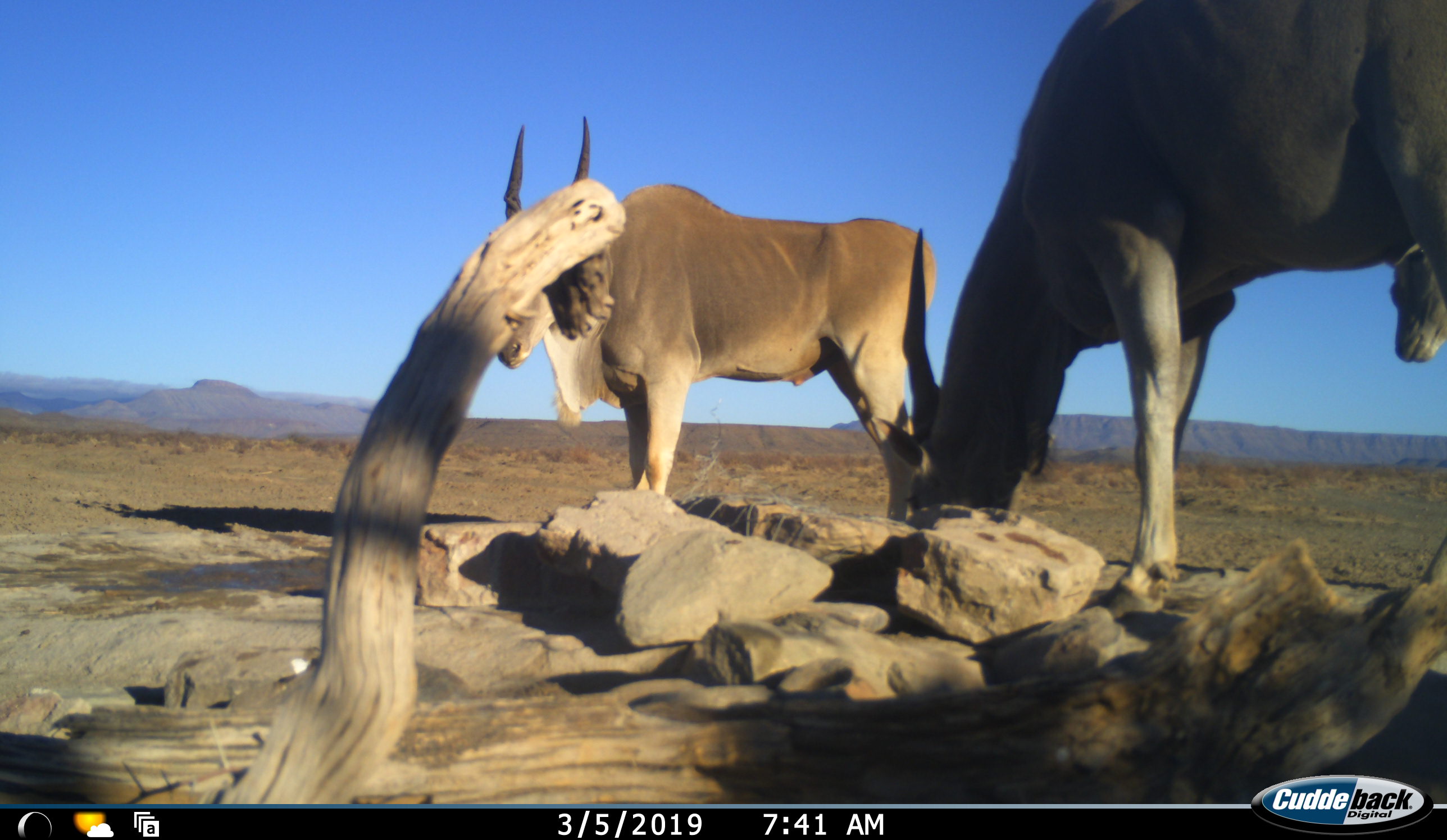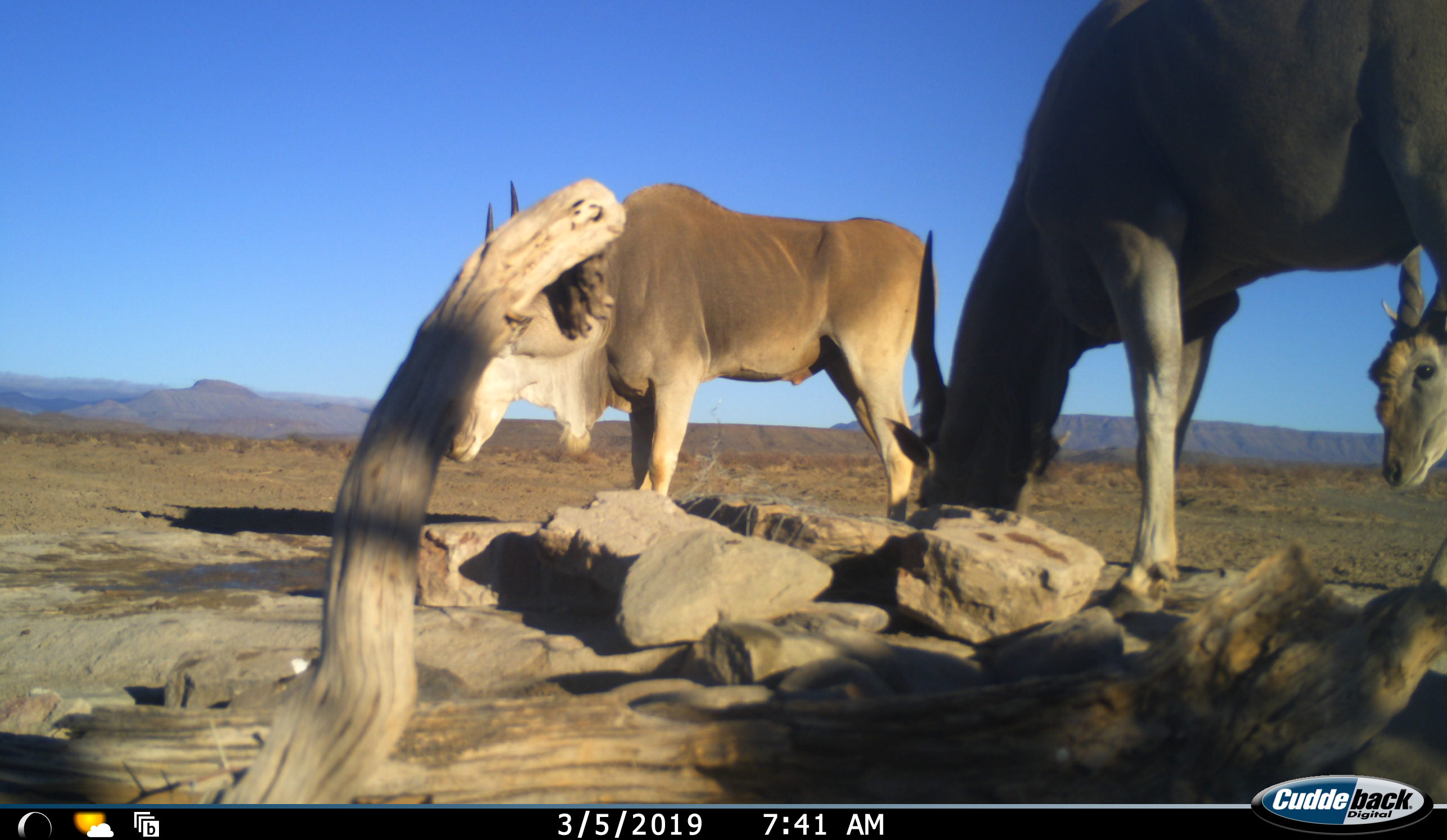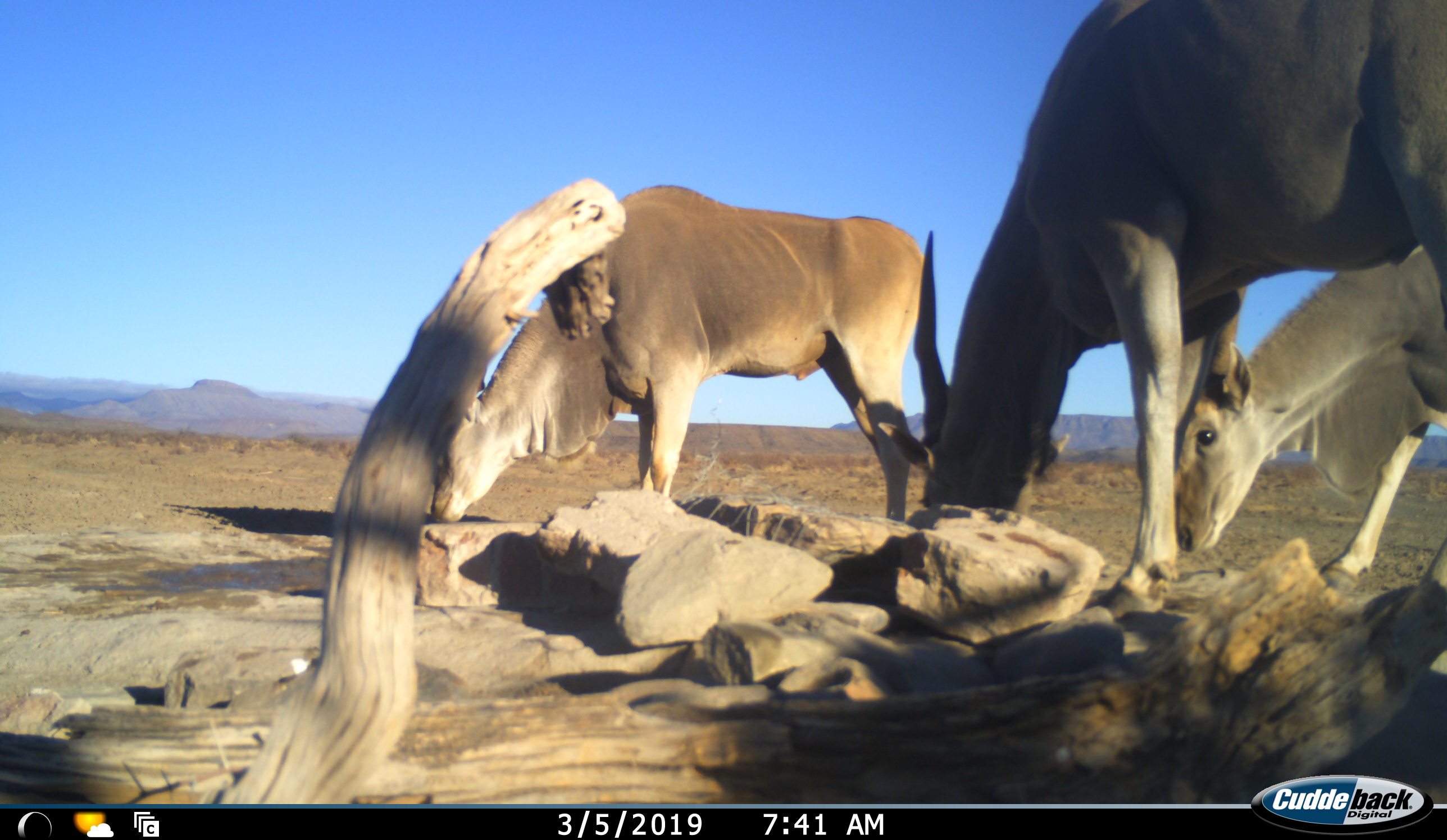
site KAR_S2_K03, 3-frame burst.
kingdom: Animalia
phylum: Chordata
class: Mammalia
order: Artiodactyla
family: Bovidae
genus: Tragelaphus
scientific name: Tragelaphus oryx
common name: eland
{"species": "eland (Tragelaphus oryx)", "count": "3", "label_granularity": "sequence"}